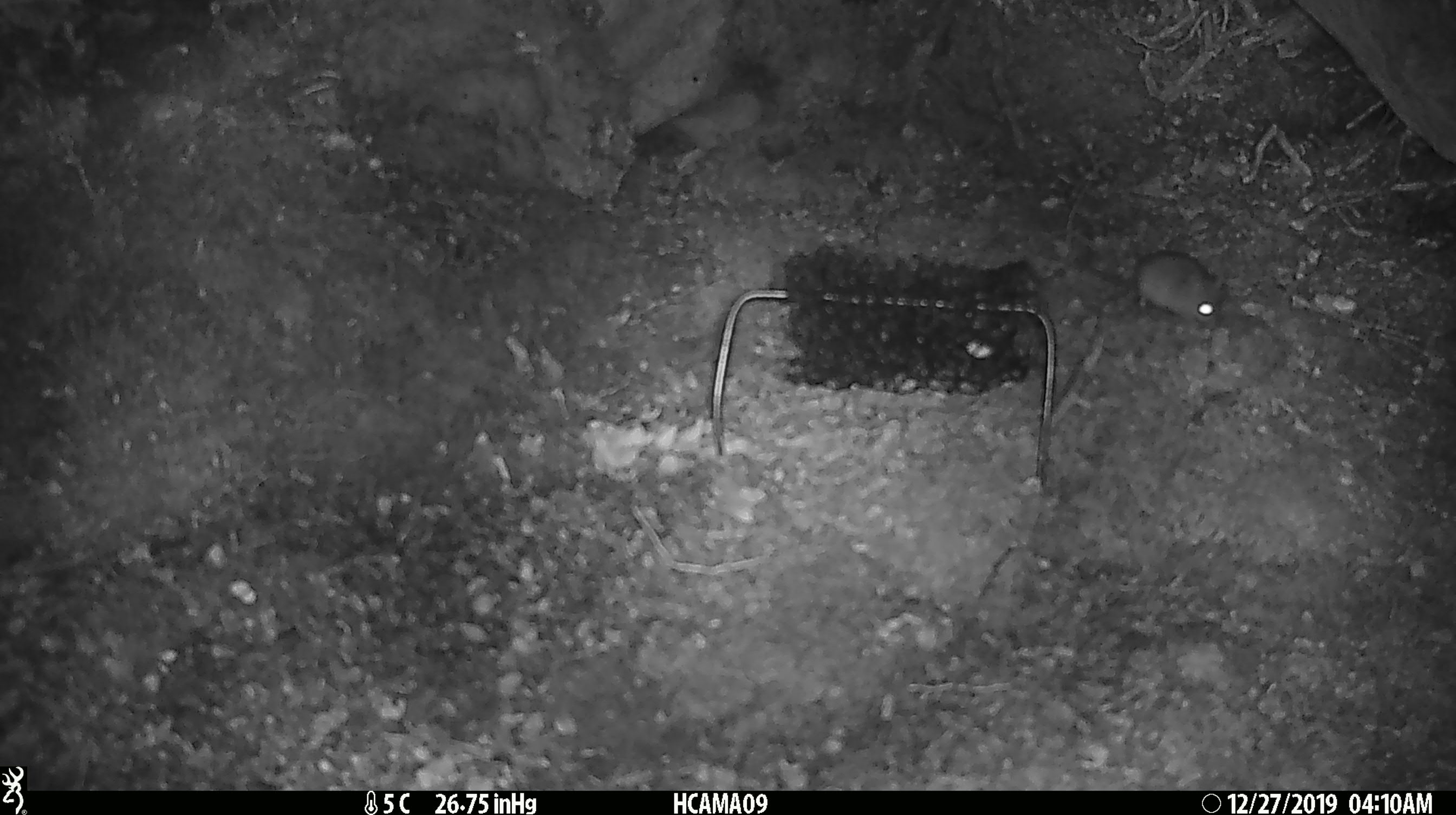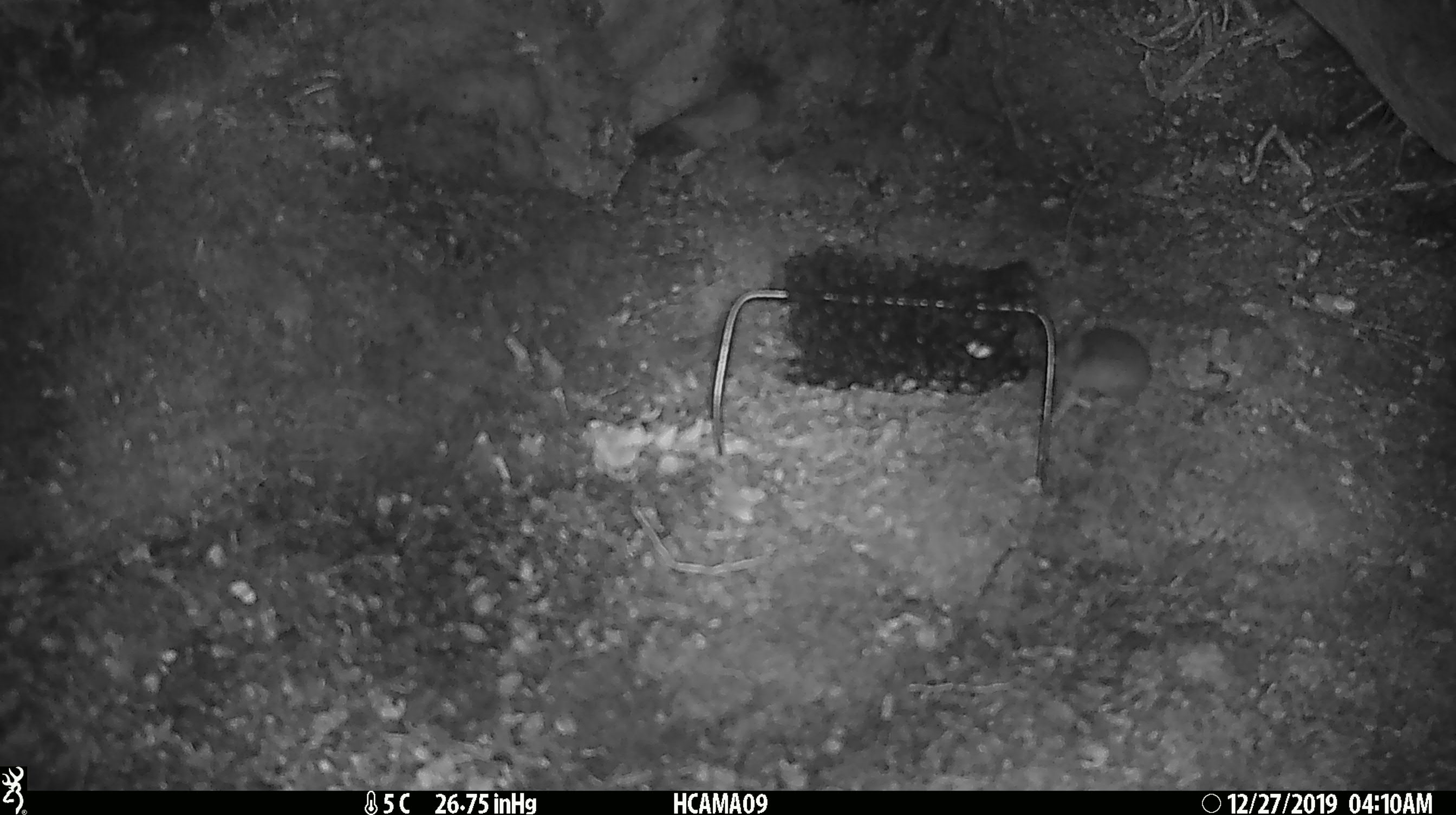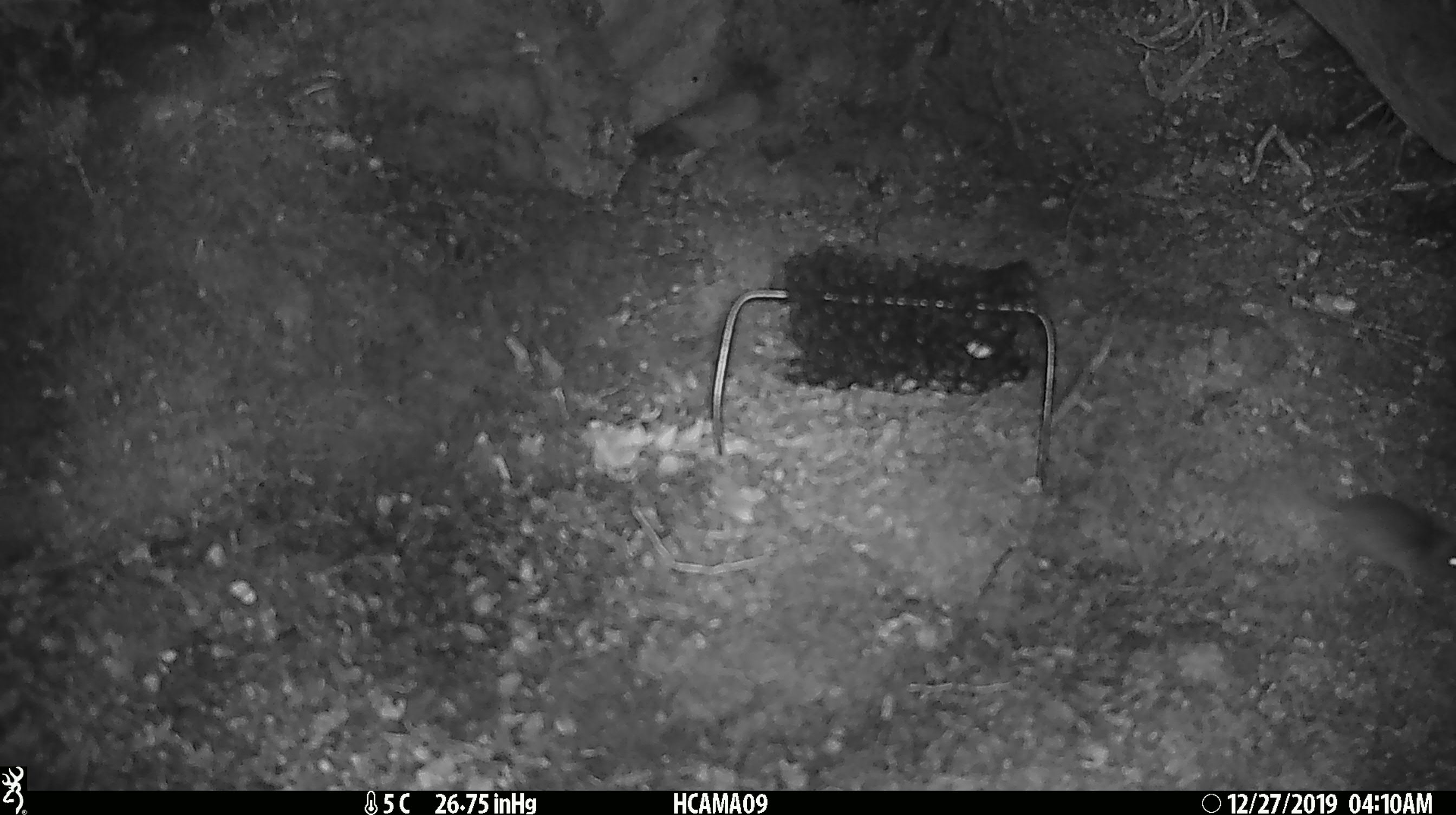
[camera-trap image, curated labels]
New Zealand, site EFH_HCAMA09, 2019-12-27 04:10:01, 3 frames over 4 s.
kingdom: Animalia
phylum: Chordata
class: Mammalia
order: Rodentia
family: Muridae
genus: Mus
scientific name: Mus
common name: mouse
Mouse (Mus).